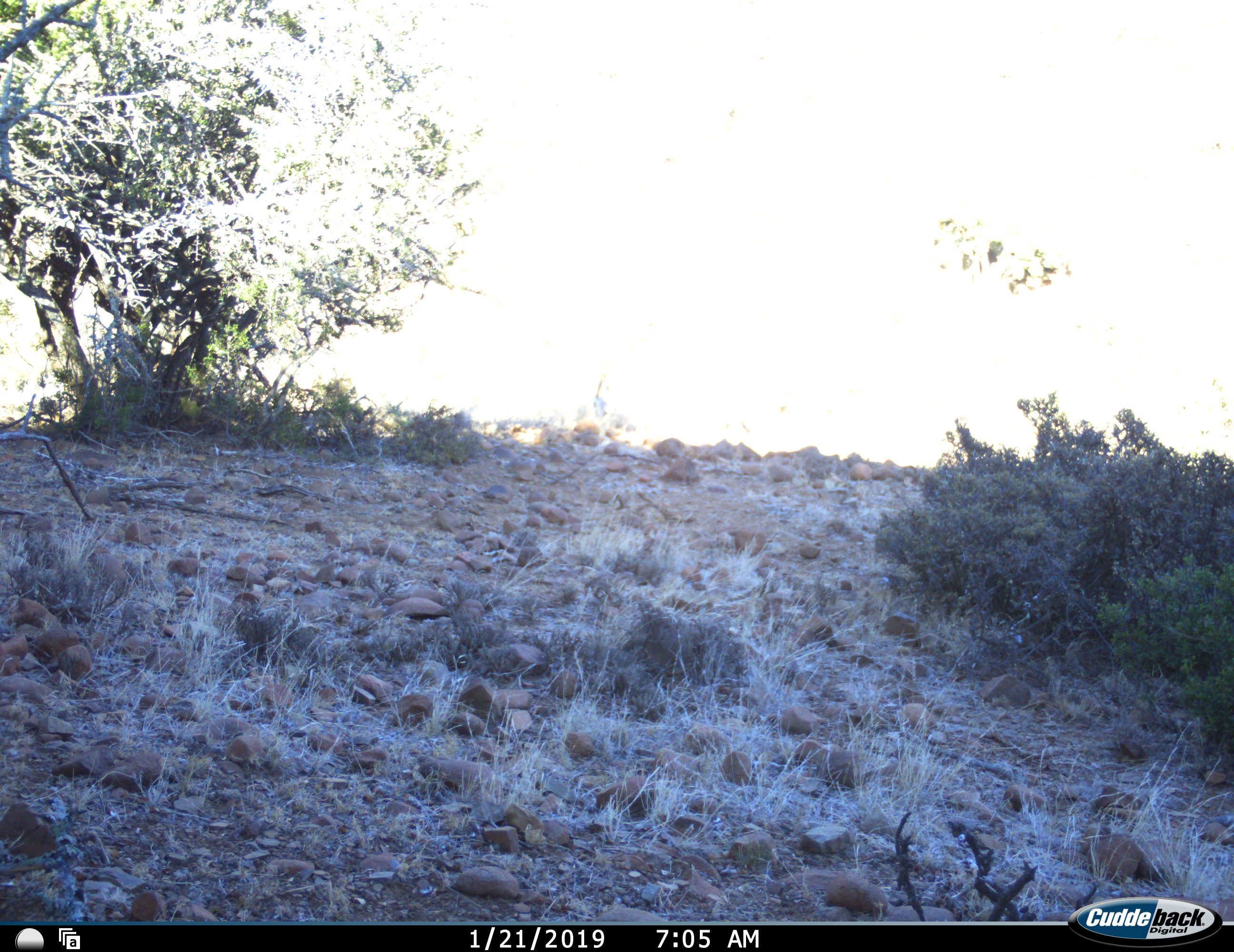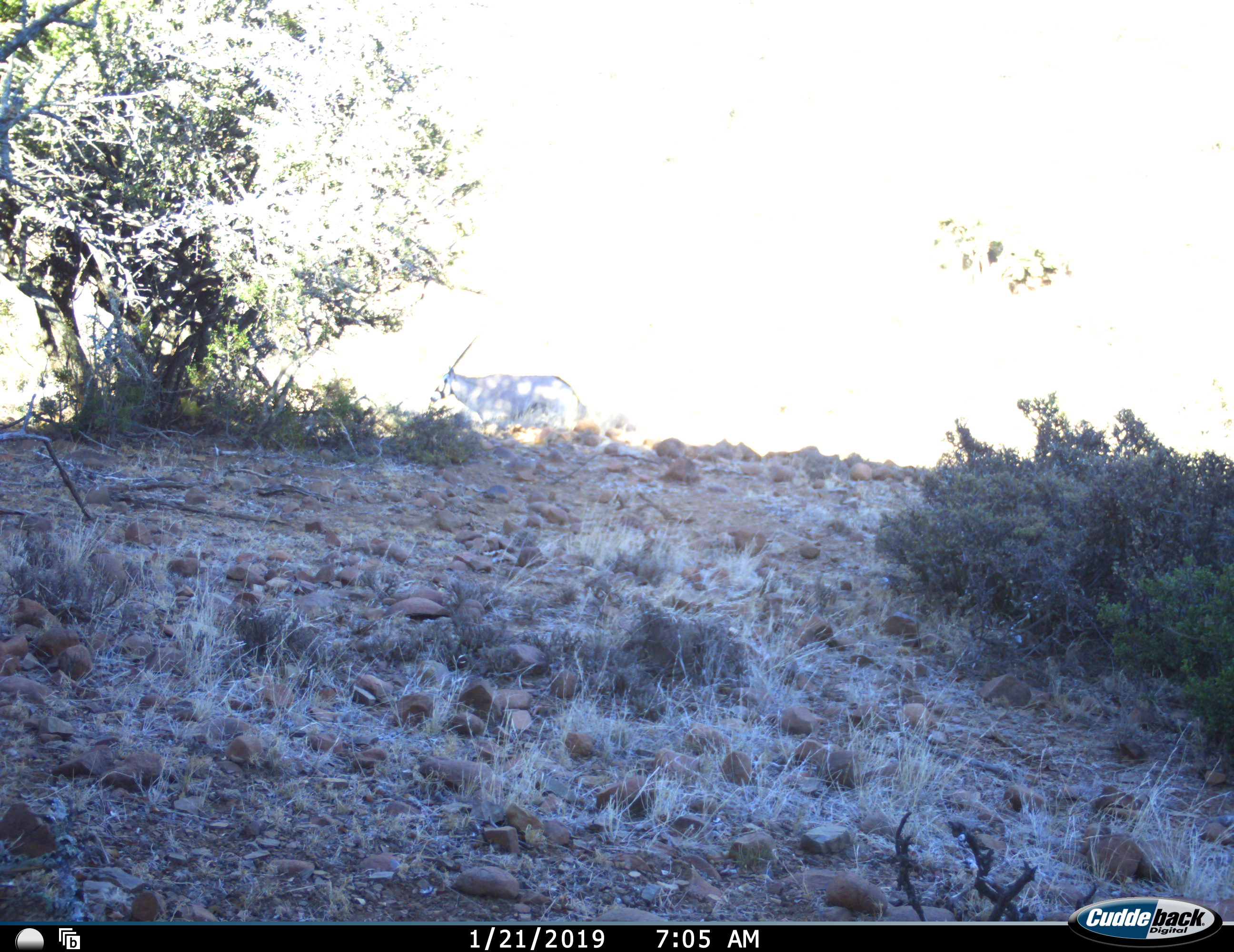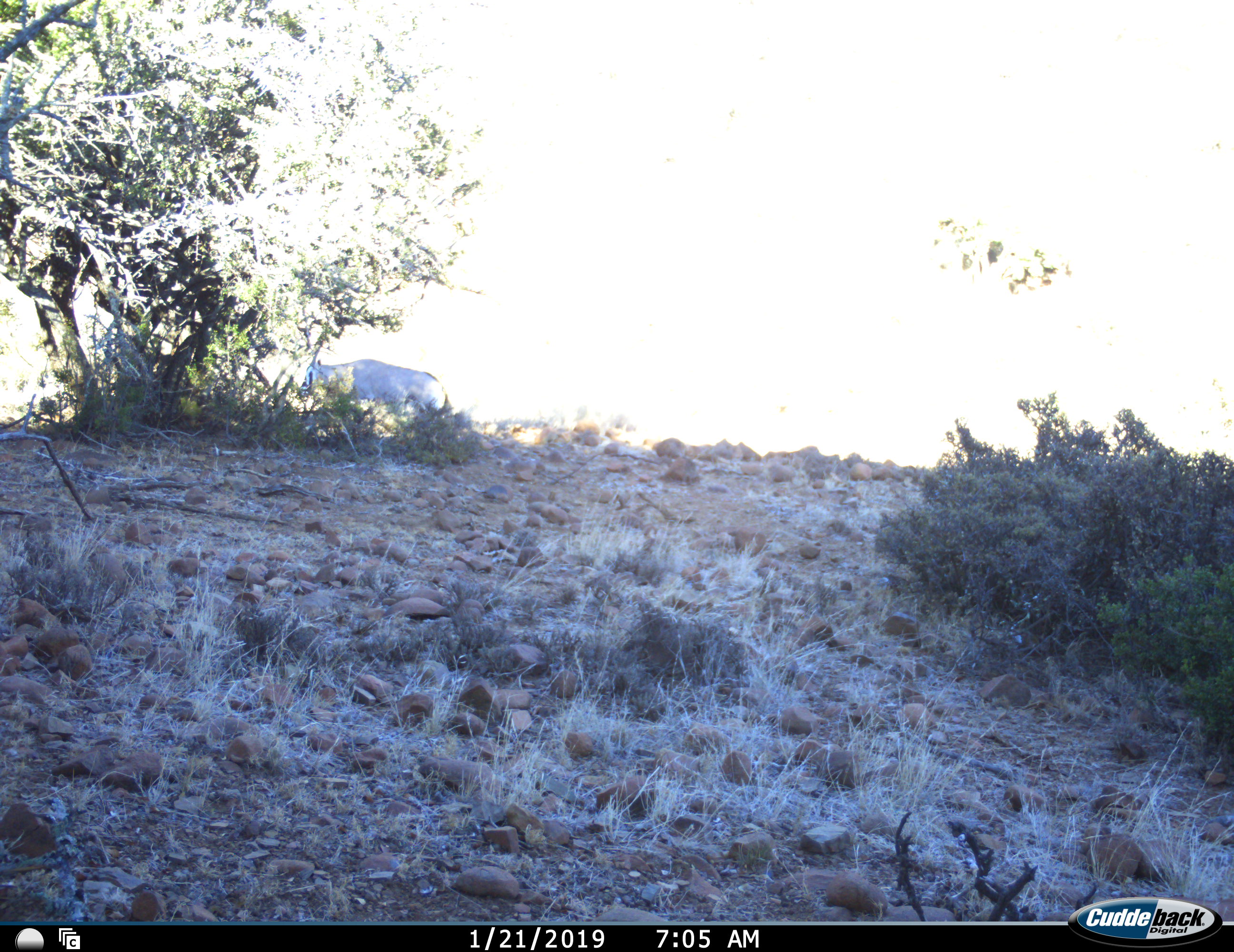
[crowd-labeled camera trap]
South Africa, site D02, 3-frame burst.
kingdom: Animalia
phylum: Chordata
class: Mammalia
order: Artiodactyla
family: Bovidae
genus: Oryx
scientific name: Oryx gazella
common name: gemsbok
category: gemsbokoryx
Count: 1.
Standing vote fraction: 25%.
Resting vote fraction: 0%.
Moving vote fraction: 100%.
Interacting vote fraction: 0%.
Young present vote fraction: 0%.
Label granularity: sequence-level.